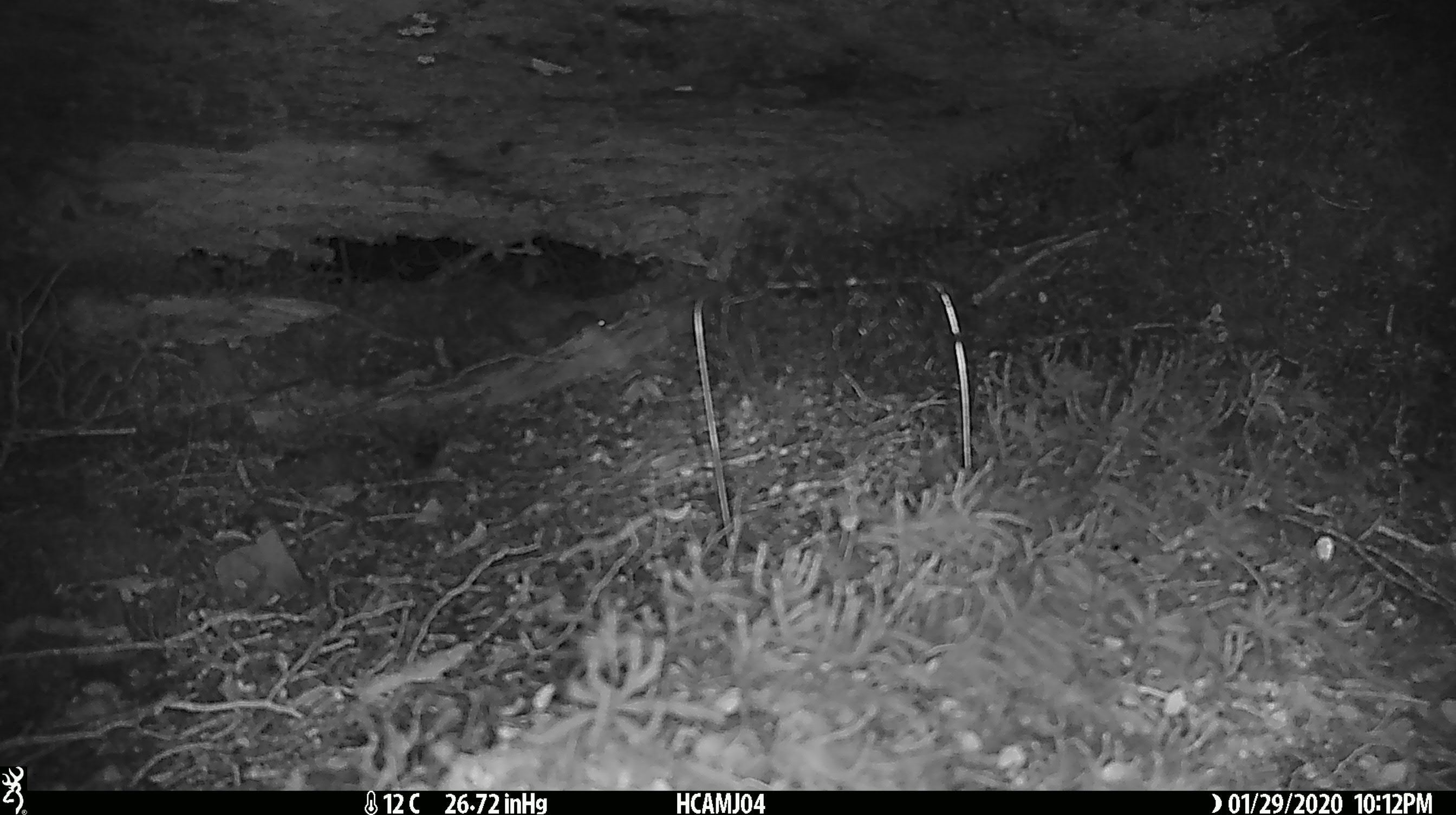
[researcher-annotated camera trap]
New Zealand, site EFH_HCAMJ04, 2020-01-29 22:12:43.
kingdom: Animalia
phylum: Chordata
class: Mammalia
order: Rodentia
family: Muridae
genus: Mus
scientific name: Mus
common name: mouse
Mouse (Mus).